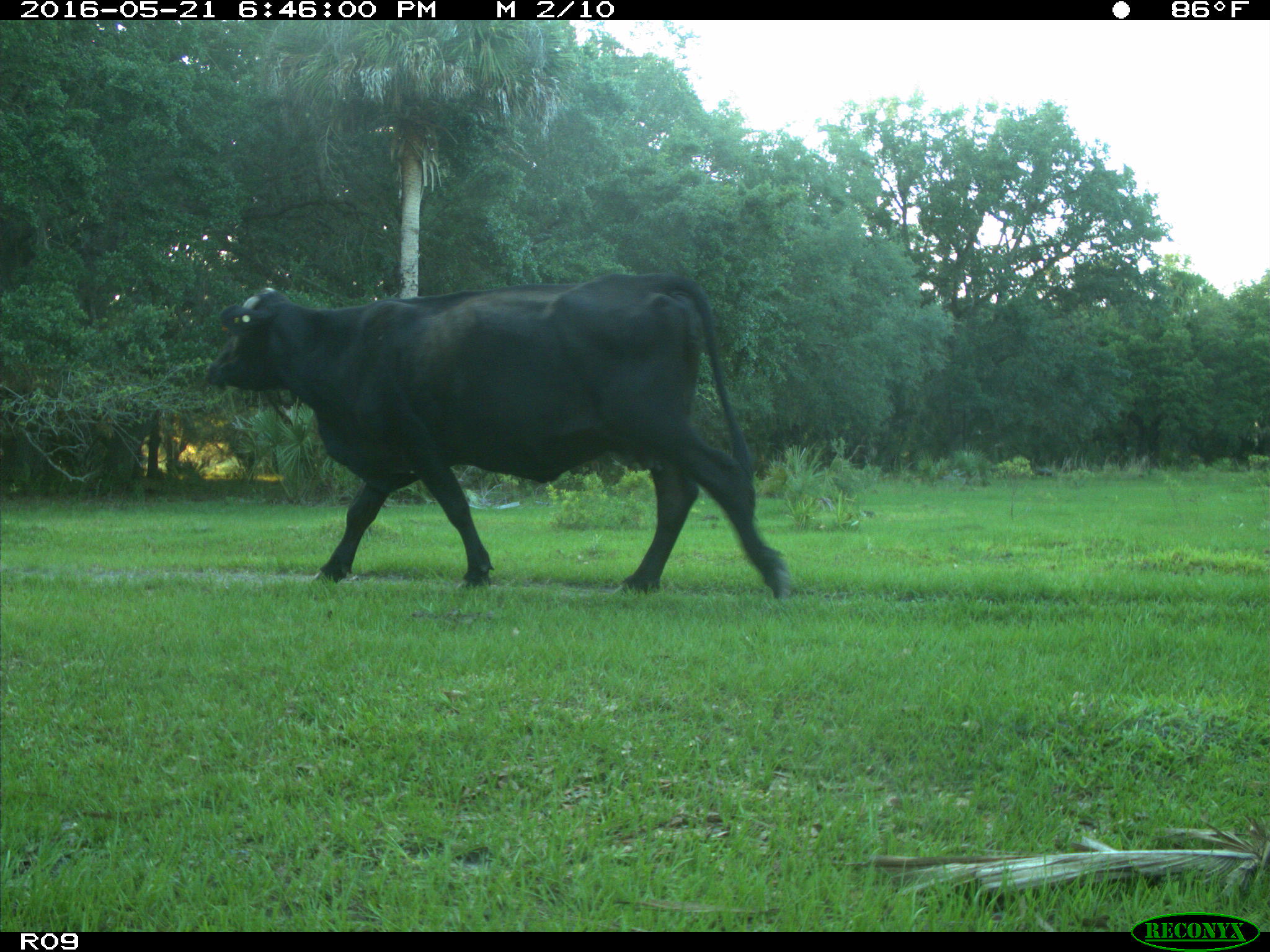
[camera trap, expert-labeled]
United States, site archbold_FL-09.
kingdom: Animalia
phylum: Chordata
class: Mammalia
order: Artiodactyla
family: Bovidae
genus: Bos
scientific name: Bos taurus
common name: domestic cow